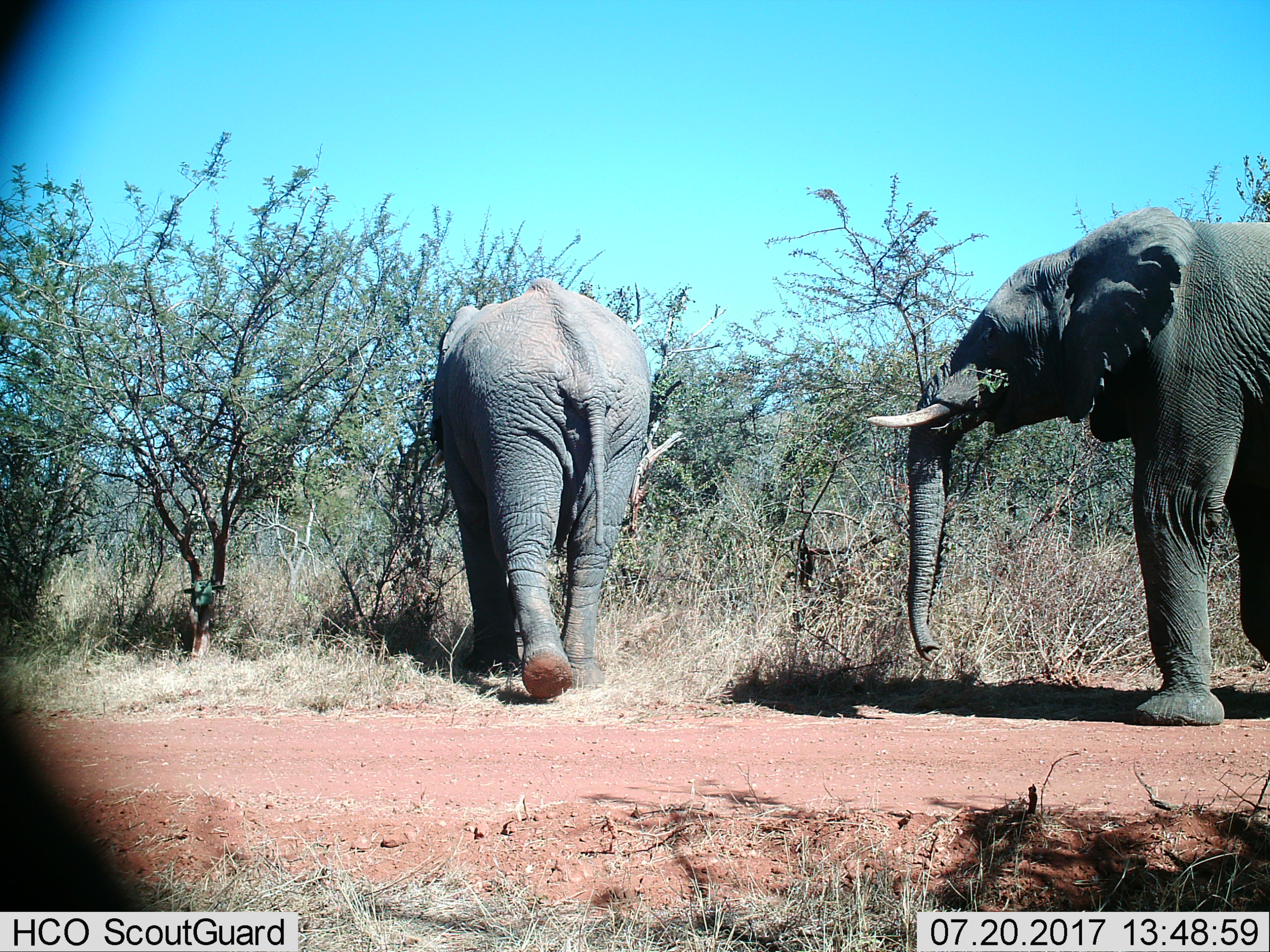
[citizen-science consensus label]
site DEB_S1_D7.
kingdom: Animalia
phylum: Chordata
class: Mammalia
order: Proboscidea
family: Elephantidae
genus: Loxodonta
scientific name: Loxodonta africana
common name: african bush elephant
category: elephant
Elephant (african bush elephant) (Loxodonta africana), count 2. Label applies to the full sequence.